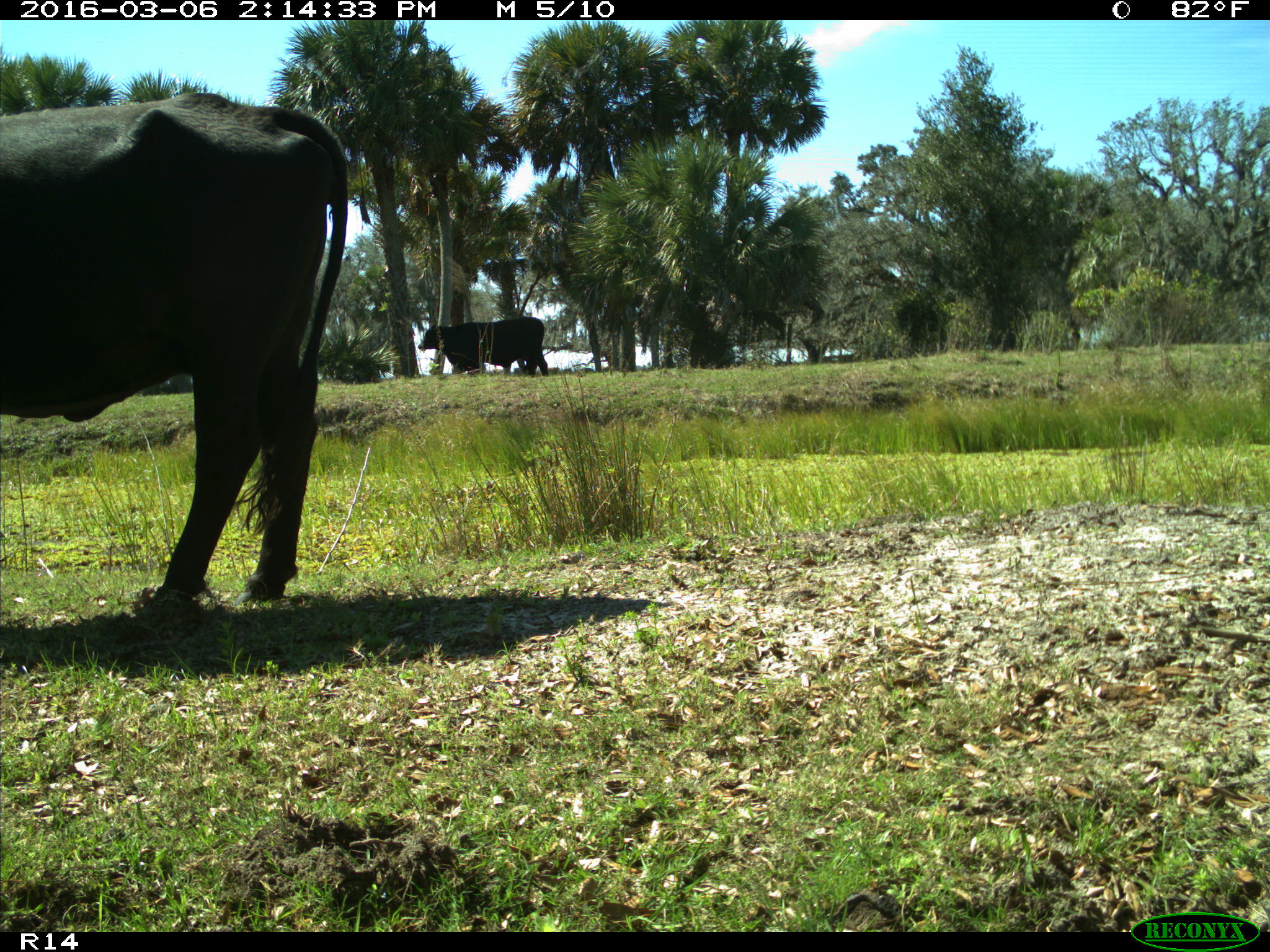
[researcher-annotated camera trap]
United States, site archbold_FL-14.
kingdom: Animalia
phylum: Chordata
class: Mammalia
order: Artiodactyla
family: Bovidae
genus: Bos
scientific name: Bos taurus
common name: domestic cow